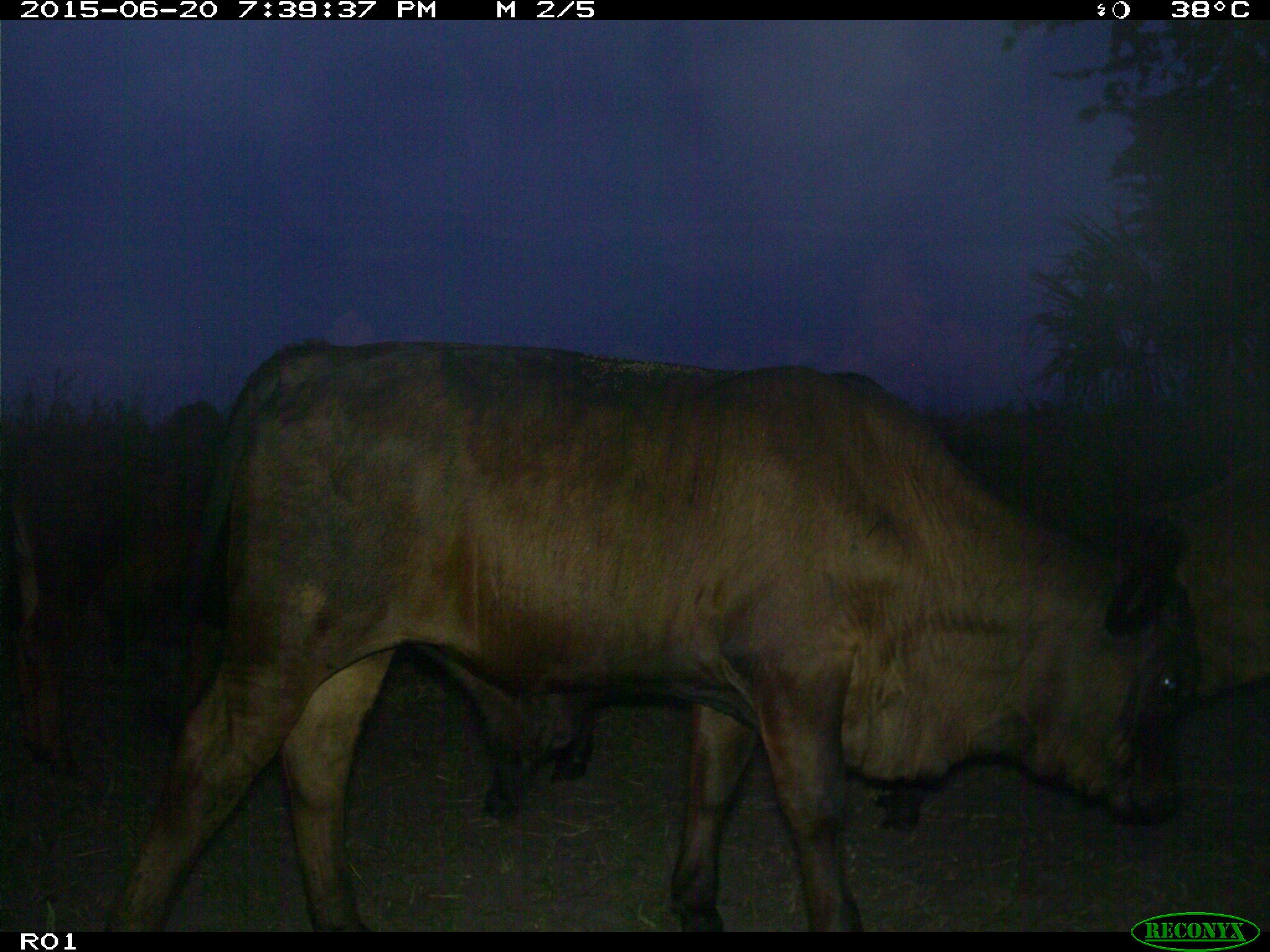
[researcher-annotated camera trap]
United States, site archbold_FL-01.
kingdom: Animalia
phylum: Chordata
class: Mammalia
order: Artiodactyla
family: Bovidae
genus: Bos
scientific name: Bos taurus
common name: domestic cow